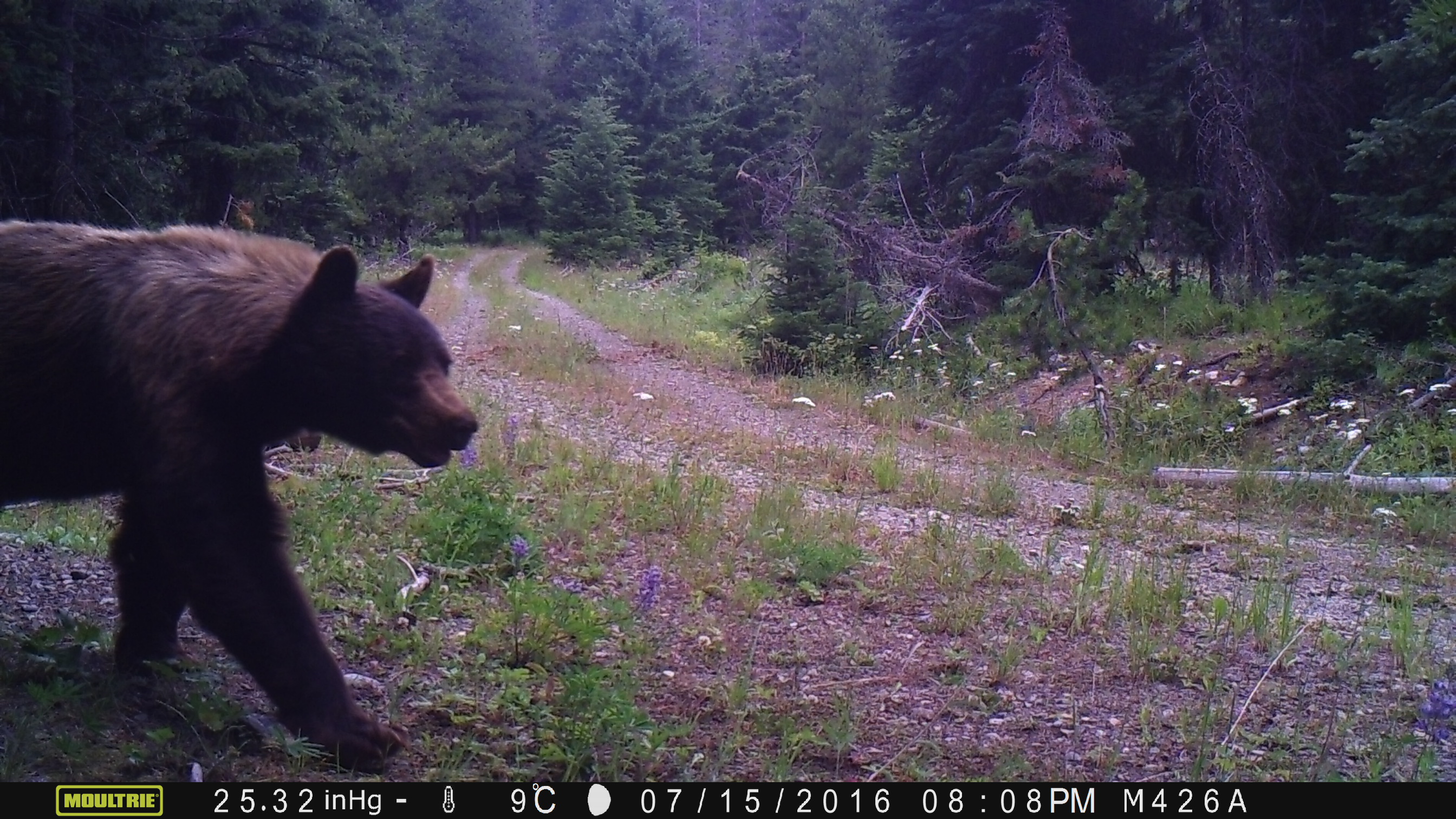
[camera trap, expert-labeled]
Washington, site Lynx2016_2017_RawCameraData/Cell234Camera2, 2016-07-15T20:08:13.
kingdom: Animalia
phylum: Chordata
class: Mammalia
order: Carnivora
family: Ursidae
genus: Ursus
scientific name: Ursus americanus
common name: american black bear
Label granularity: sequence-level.